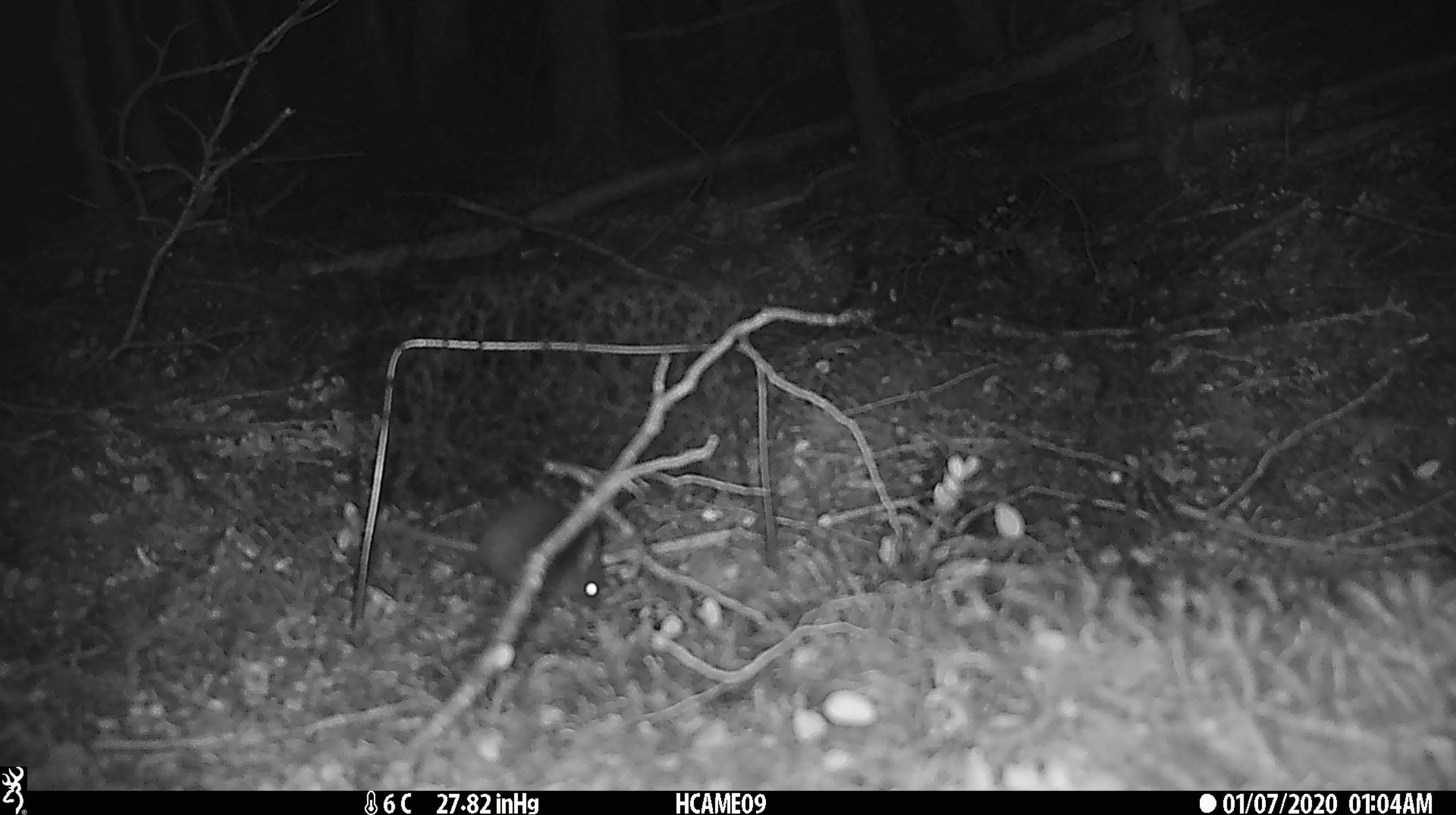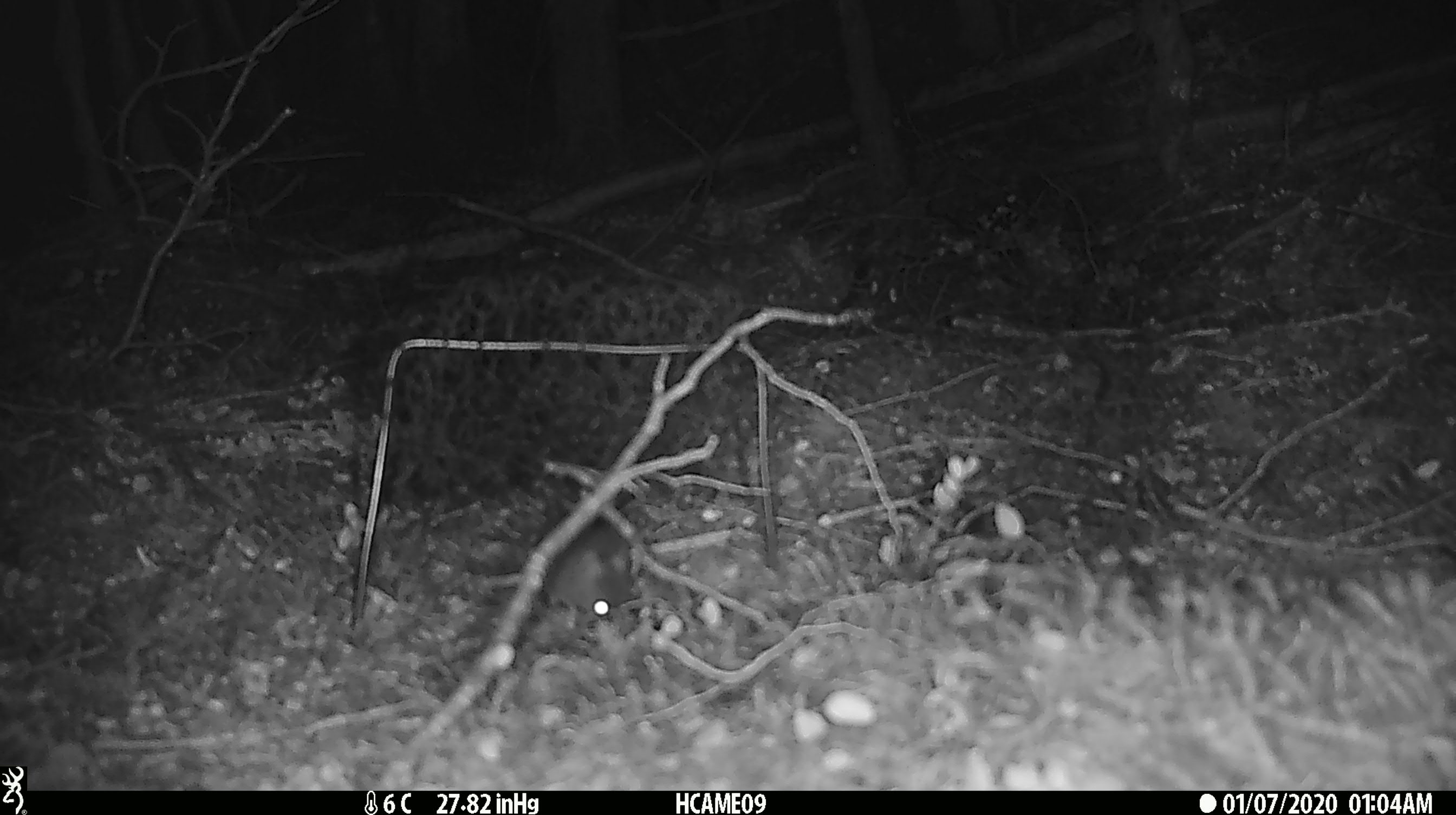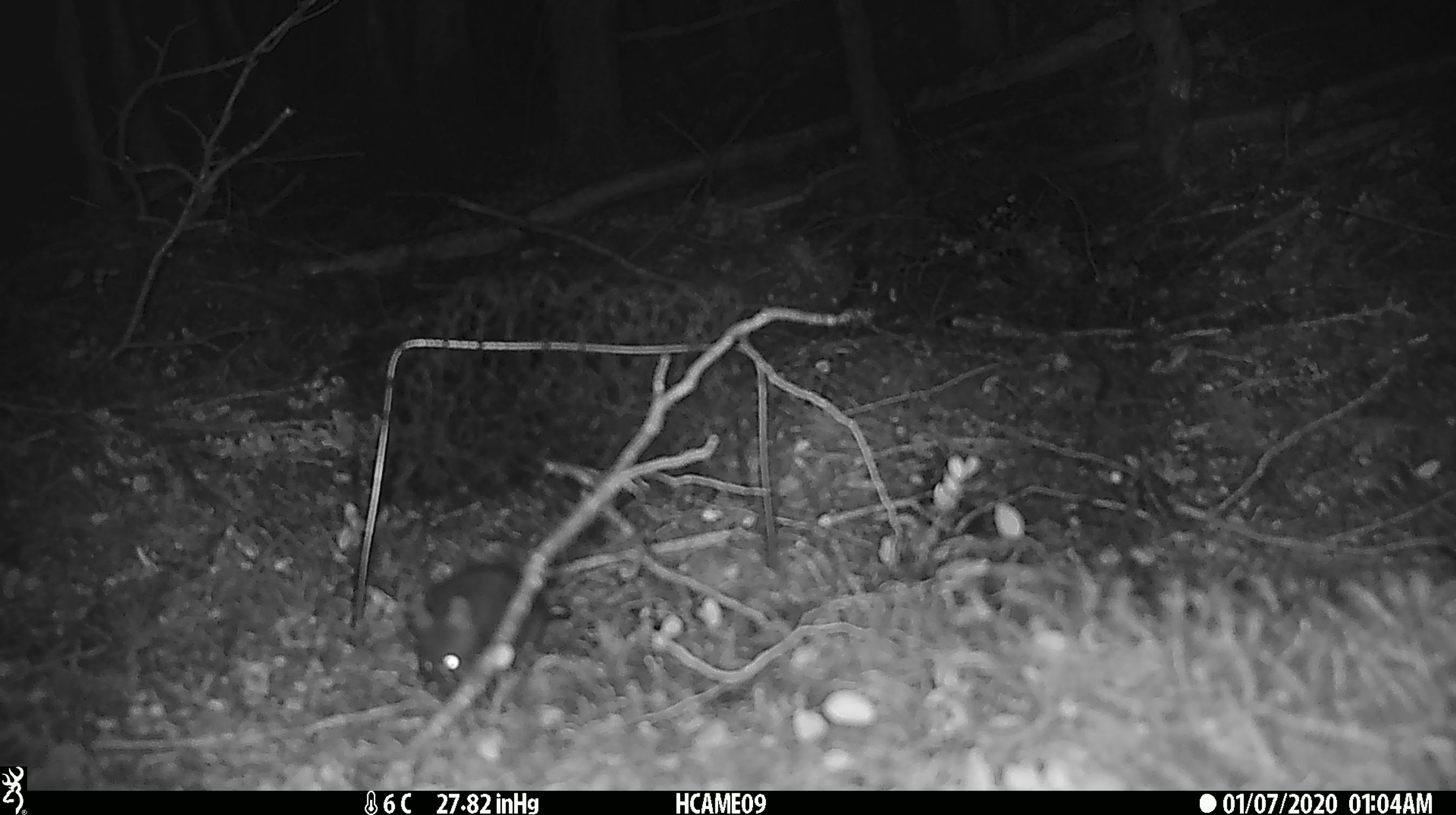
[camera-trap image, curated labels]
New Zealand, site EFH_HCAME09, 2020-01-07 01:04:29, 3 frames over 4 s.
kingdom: Animalia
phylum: Chordata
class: Mammalia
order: Rodentia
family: Muridae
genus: Mus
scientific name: Mus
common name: mouse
Mouse (Mus).